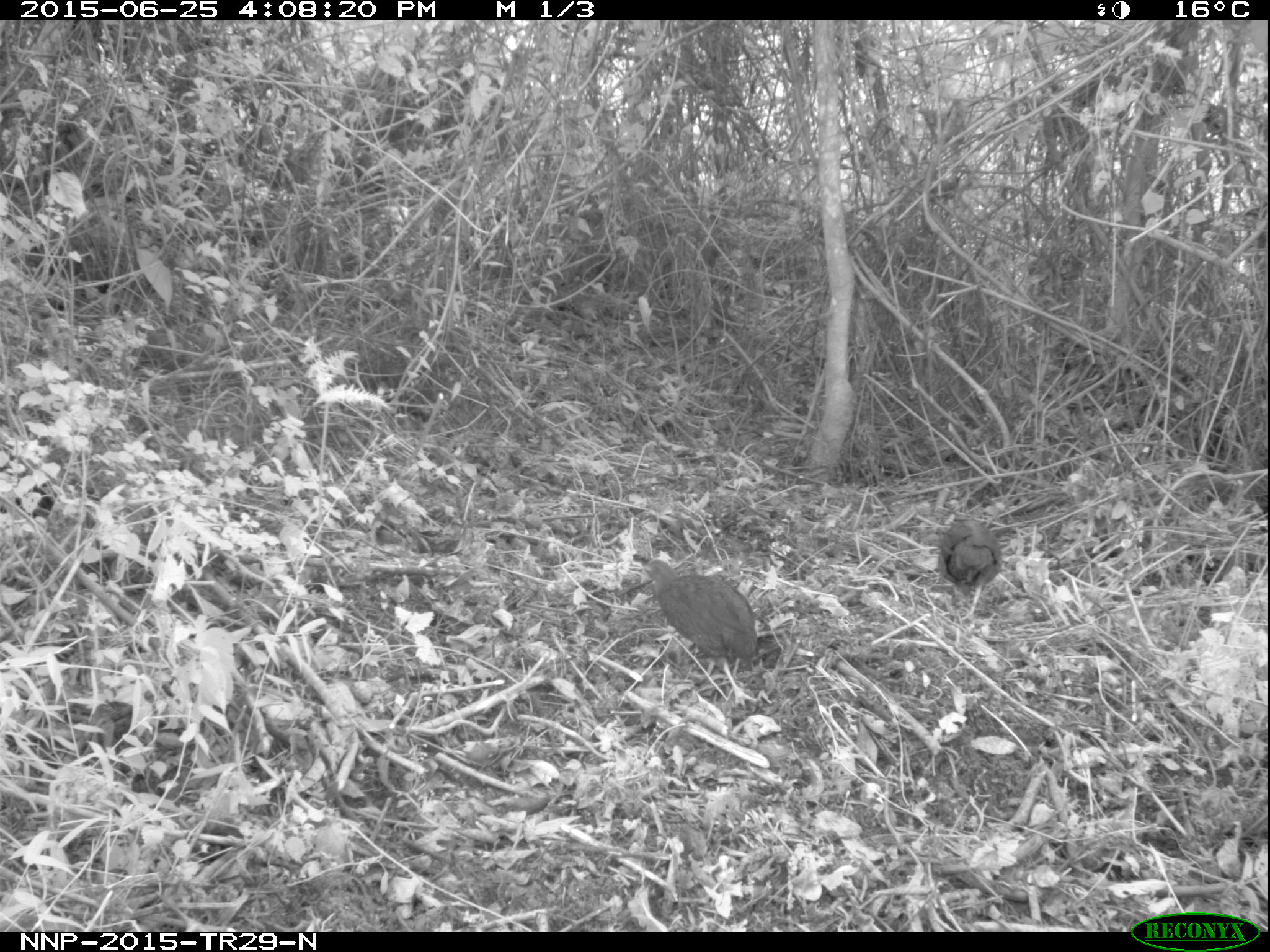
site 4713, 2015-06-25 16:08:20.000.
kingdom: Animalia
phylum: Chordata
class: Aves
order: Galliformes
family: Phasianidae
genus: Pternistis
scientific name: Pternistis nobilis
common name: handsome francolin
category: francolinus nobilis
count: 2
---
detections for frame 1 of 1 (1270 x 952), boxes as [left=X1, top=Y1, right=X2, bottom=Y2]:
francolinus nobilis: [left=638, top=557, right=758, bottom=706]; [left=935, top=516, right=1003, bottom=625]